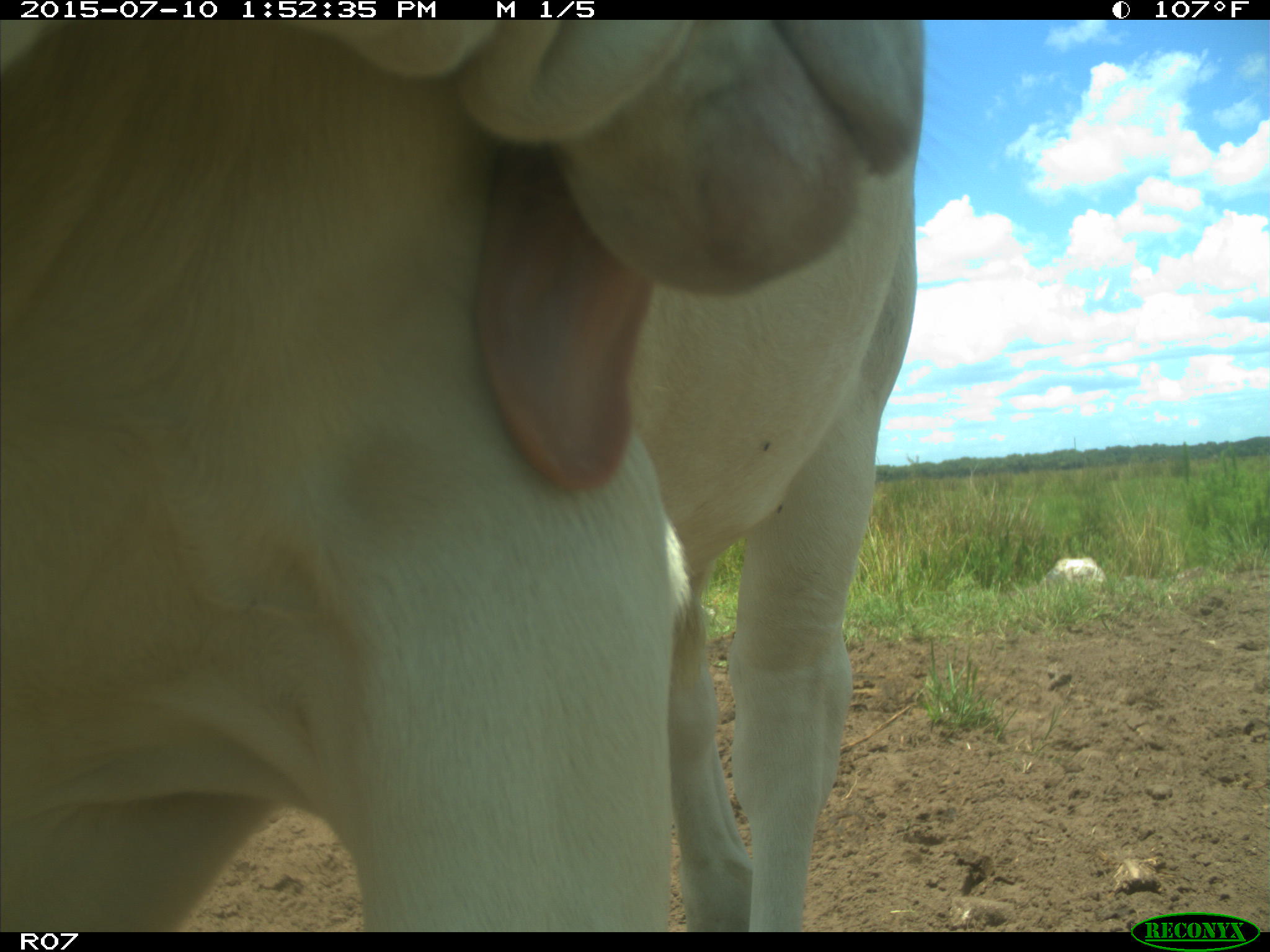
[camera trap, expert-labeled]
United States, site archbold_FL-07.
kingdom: Animalia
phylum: Chordata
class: Mammalia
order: Artiodactyla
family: Bovidae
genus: Bos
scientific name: Bos taurus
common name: domestic cow